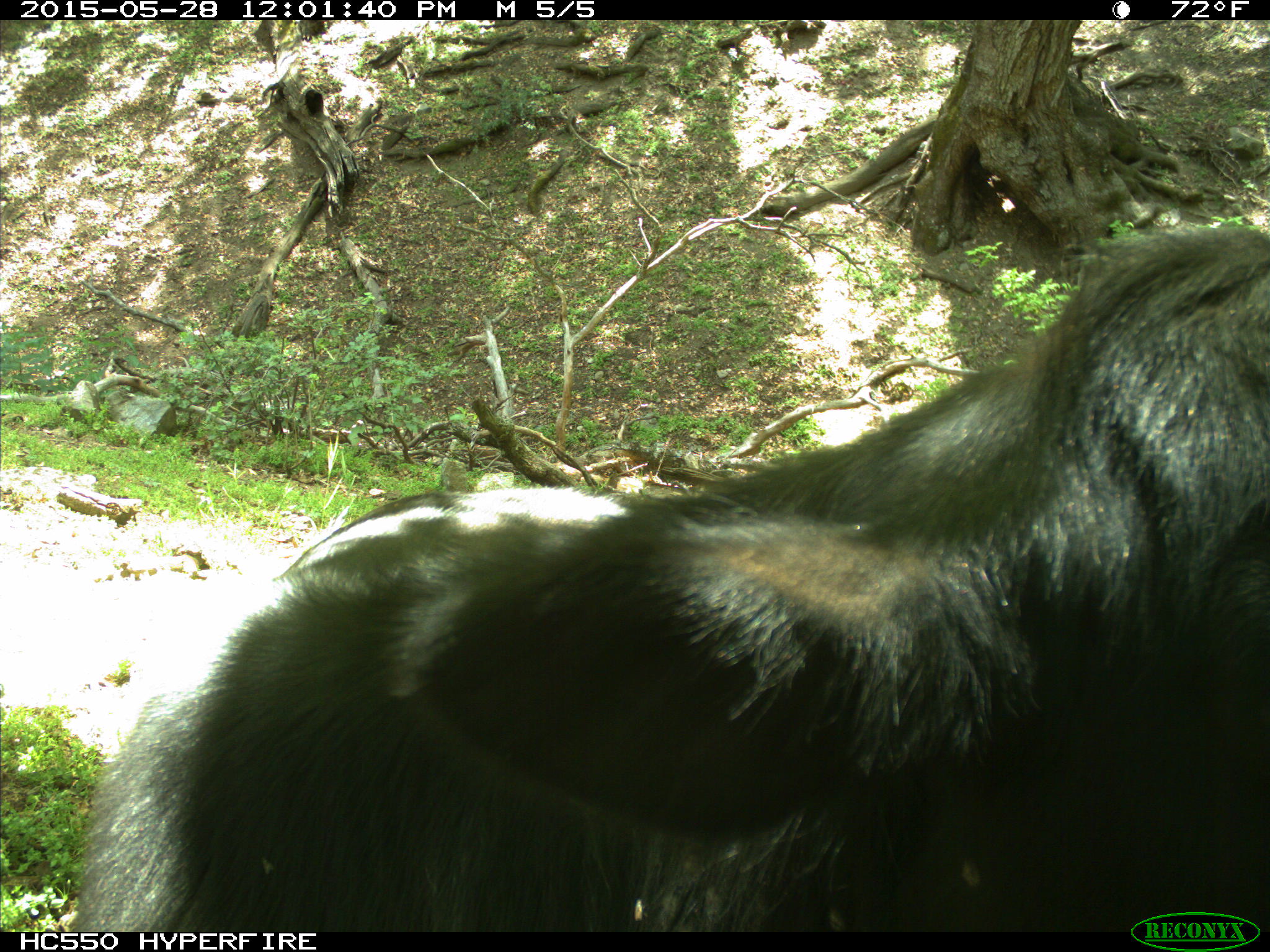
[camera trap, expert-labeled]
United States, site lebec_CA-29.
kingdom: Animalia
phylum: Chordata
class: Mammalia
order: Artiodactyla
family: Bovidae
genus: Bos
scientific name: Bos taurus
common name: domestic cow